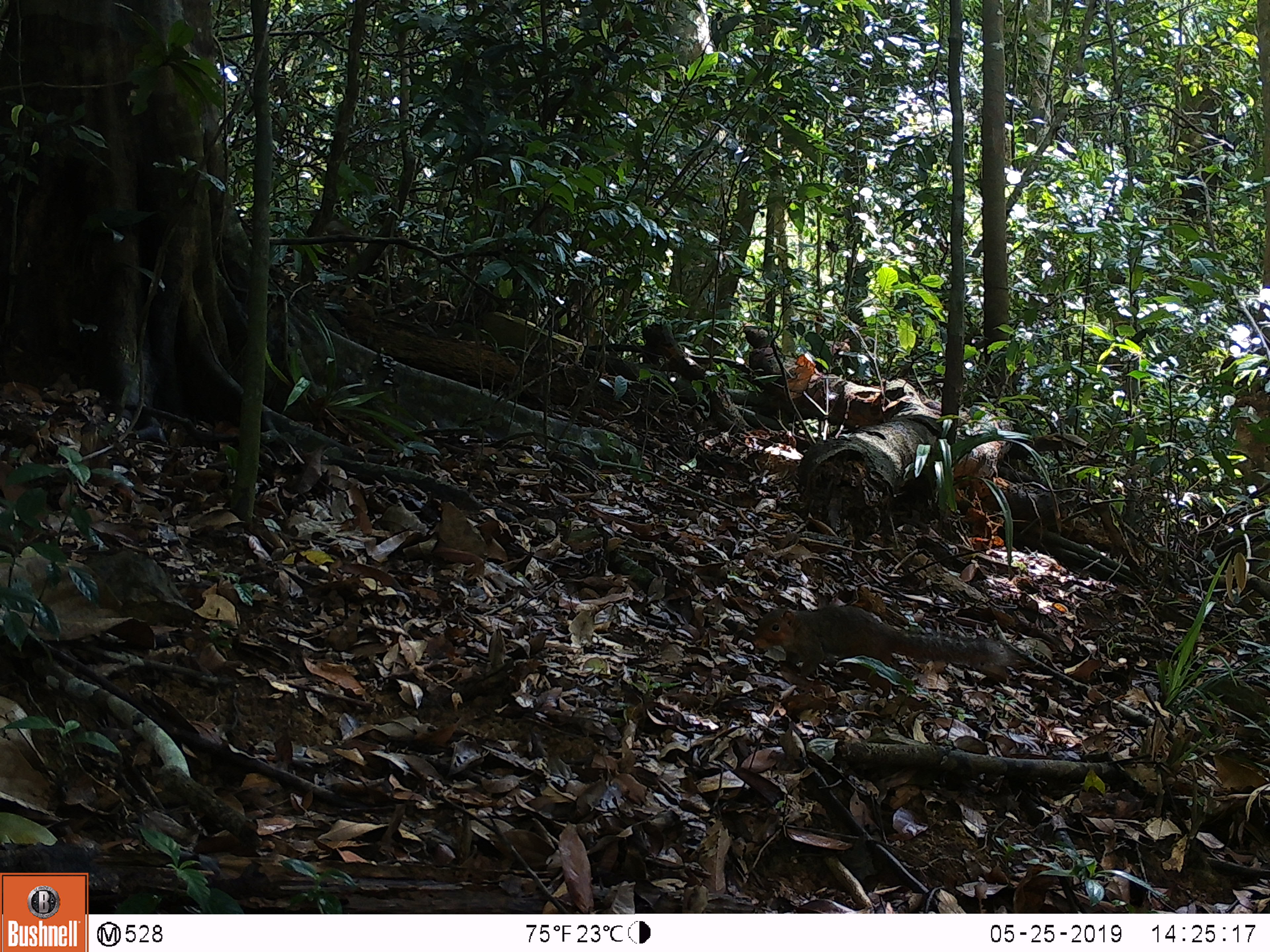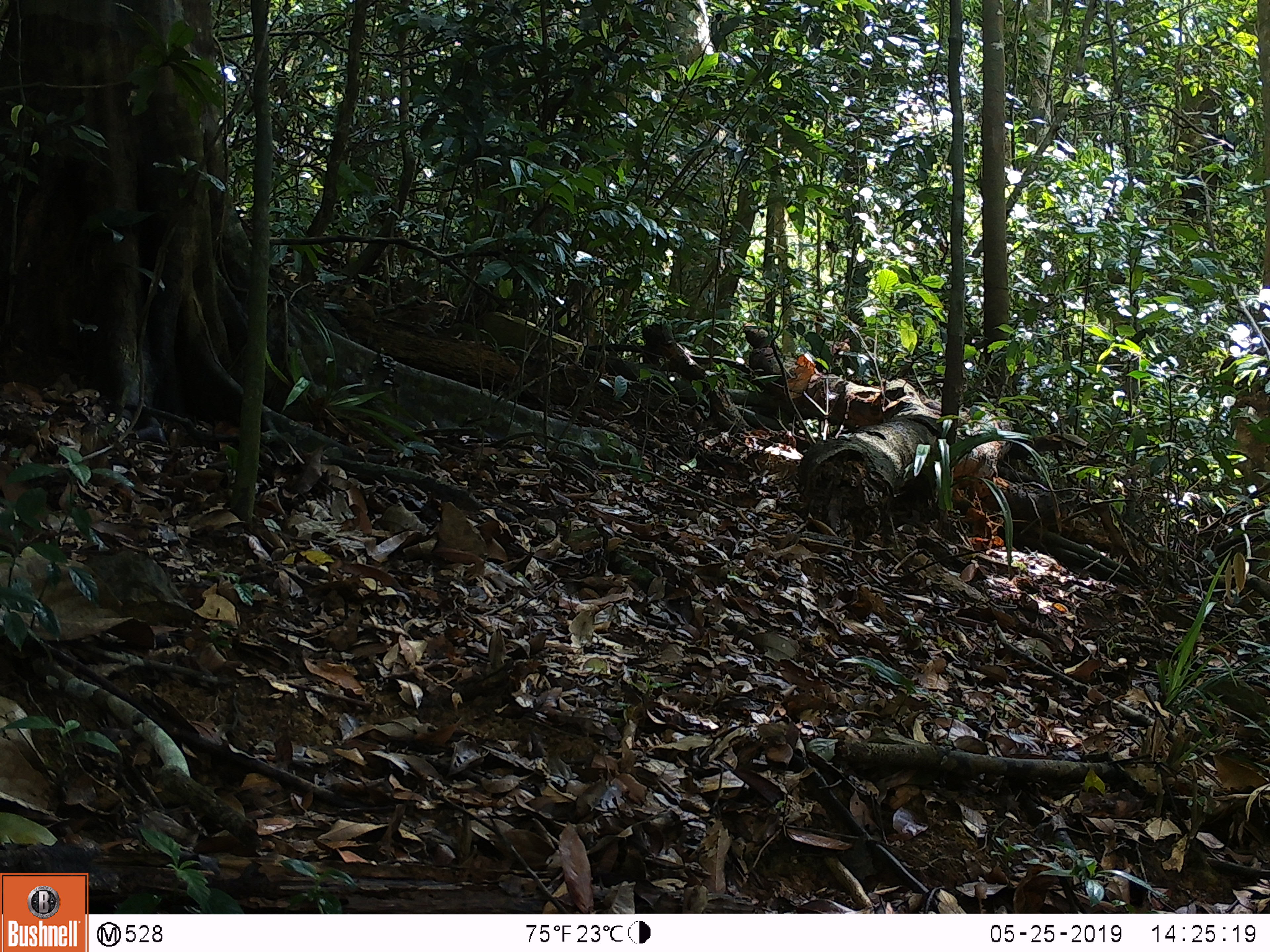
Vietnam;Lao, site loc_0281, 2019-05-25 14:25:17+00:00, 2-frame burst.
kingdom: Animalia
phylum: Chordata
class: Mammalia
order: Rodentia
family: Sciuridae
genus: Dremomys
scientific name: Dremomys rufigenis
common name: red-cheeked squirrel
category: red cheeked squirrel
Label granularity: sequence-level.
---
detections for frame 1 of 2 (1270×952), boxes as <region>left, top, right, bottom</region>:
red cheeked squirrel: <region>751, 605, 1018, 698</region>